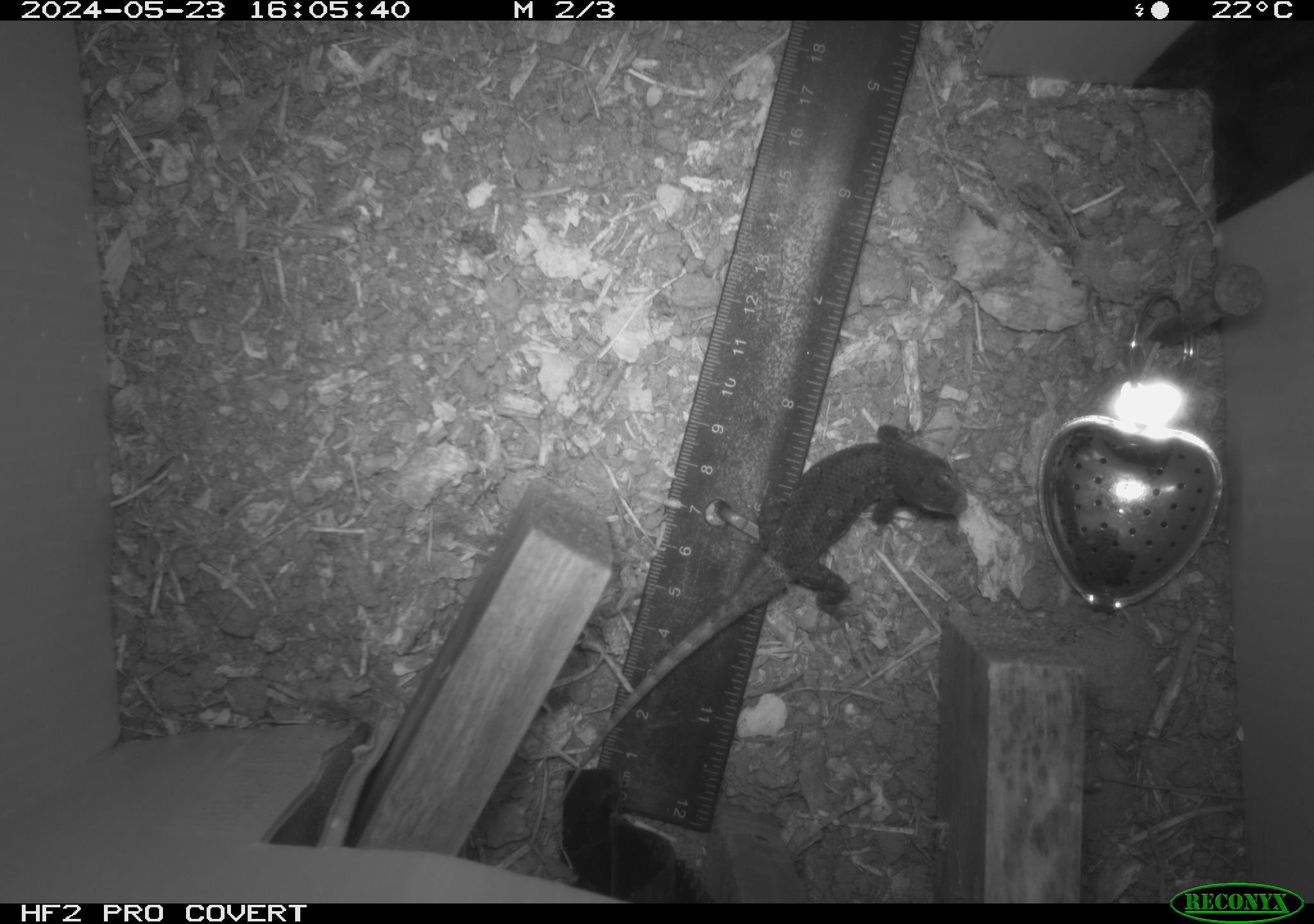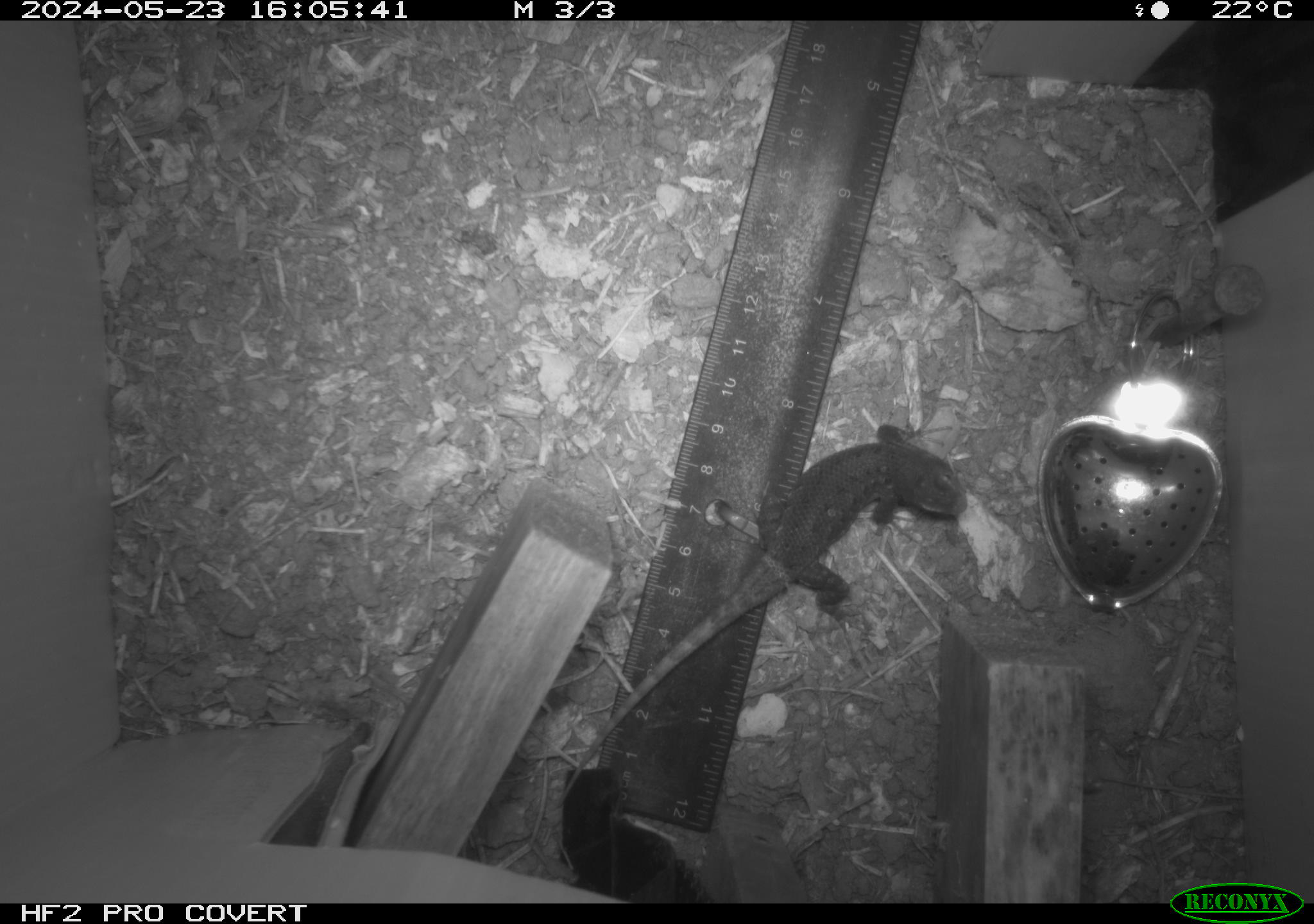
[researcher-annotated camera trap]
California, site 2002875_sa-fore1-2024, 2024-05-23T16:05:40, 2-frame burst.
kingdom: Animalia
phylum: Chordata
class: Reptilia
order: Squamata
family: Phrynosomatidae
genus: Sceloporus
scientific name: Sceloporus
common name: spiny lizards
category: sceloporus species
Sceloporus species (spiny lizards) (Sceloporus).